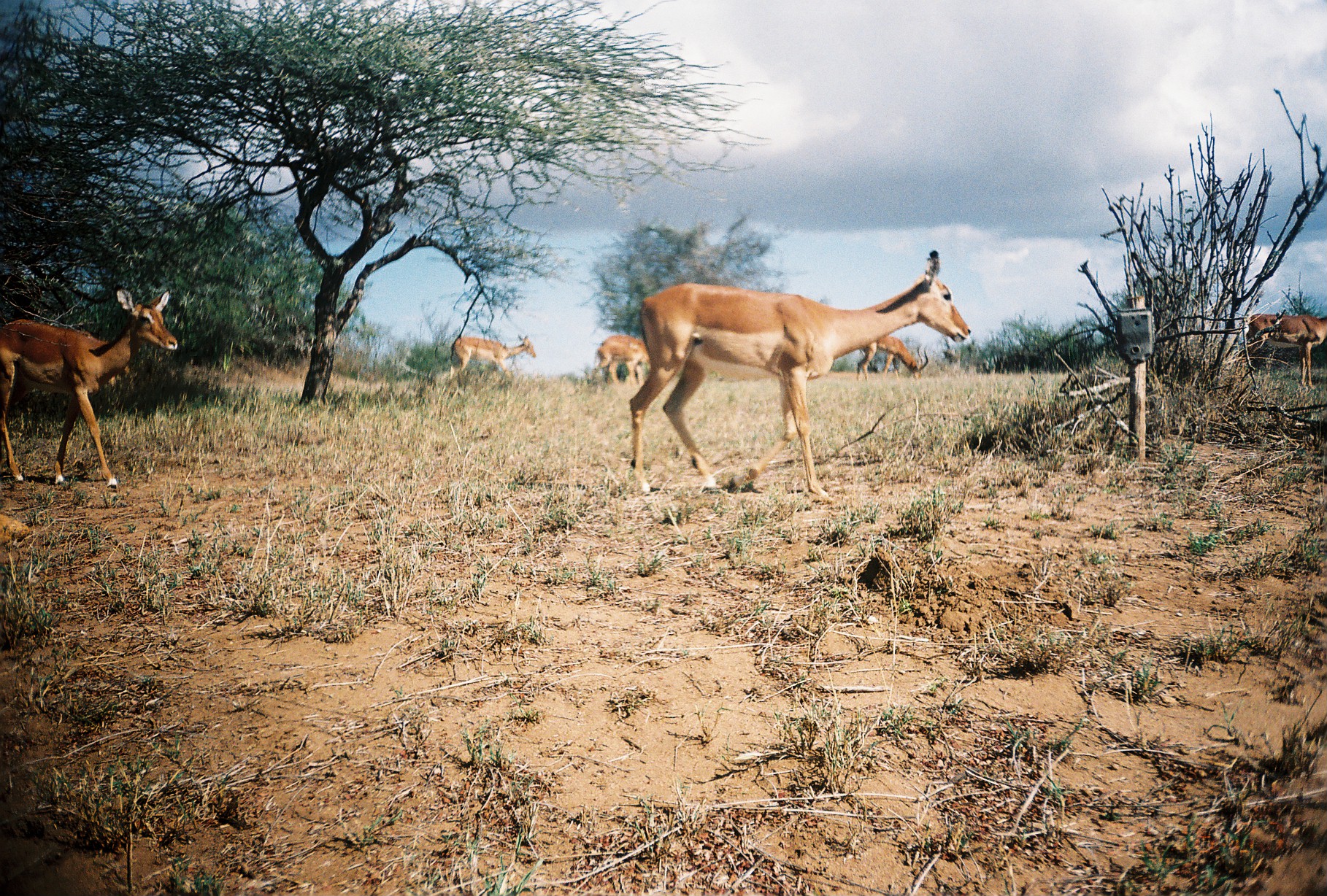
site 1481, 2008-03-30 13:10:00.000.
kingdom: Animalia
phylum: Chordata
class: Mammalia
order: Artiodactyla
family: Bovidae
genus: Aepyceros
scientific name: Aepyceros melampus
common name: impala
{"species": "Aepyceros melampus (impala)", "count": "6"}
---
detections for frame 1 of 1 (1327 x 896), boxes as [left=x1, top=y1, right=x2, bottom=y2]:
aepyceros melampus: [left=627, top=248, right=968, bottom=499]; [left=0, top=289, right=177, bottom=488]; [left=1237, top=312, right=1326, bottom=387]; [left=447, top=333, right=536, bottom=388]; [left=586, top=333, right=653, bottom=390]; [left=855, top=332, right=929, bottom=381]